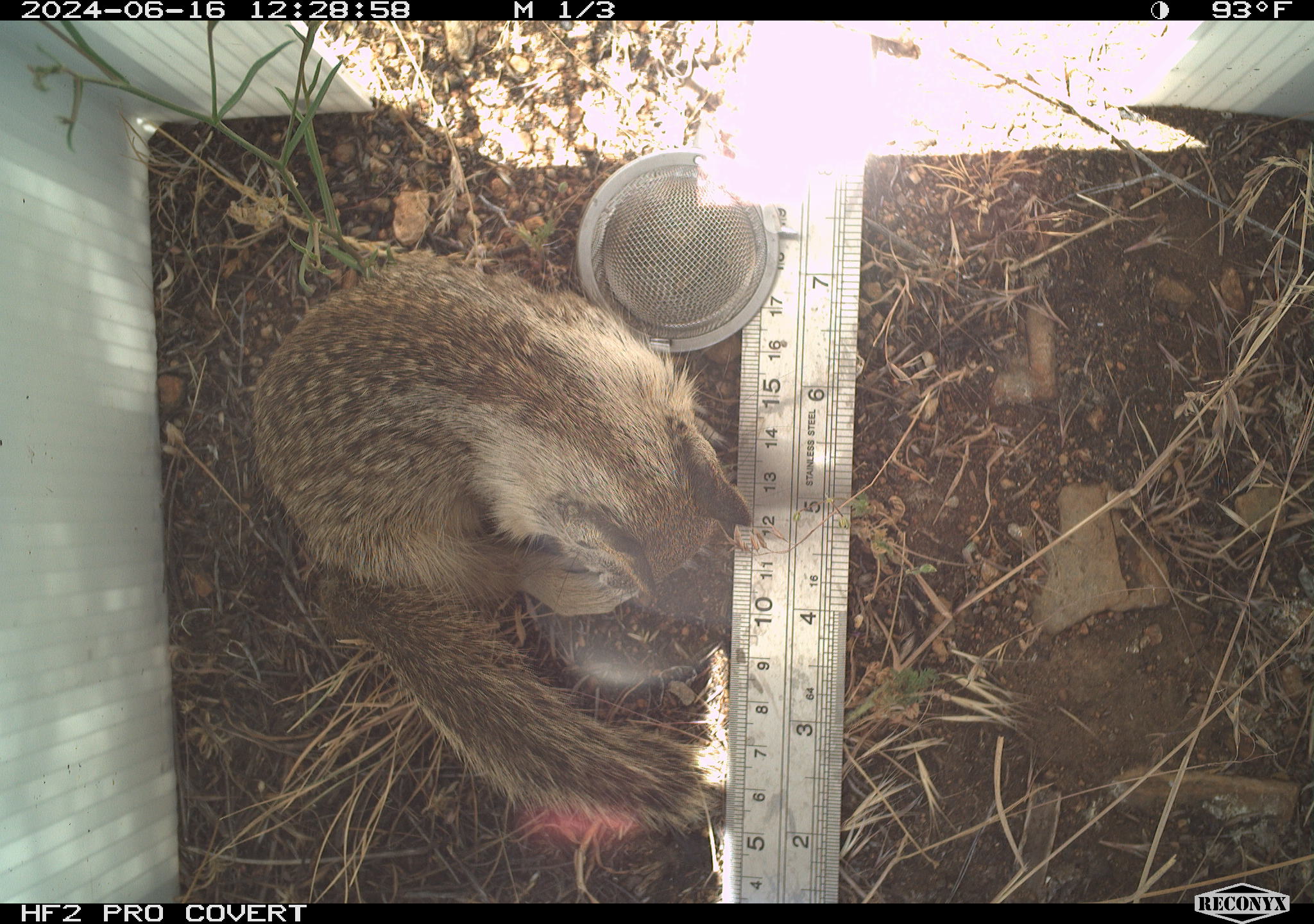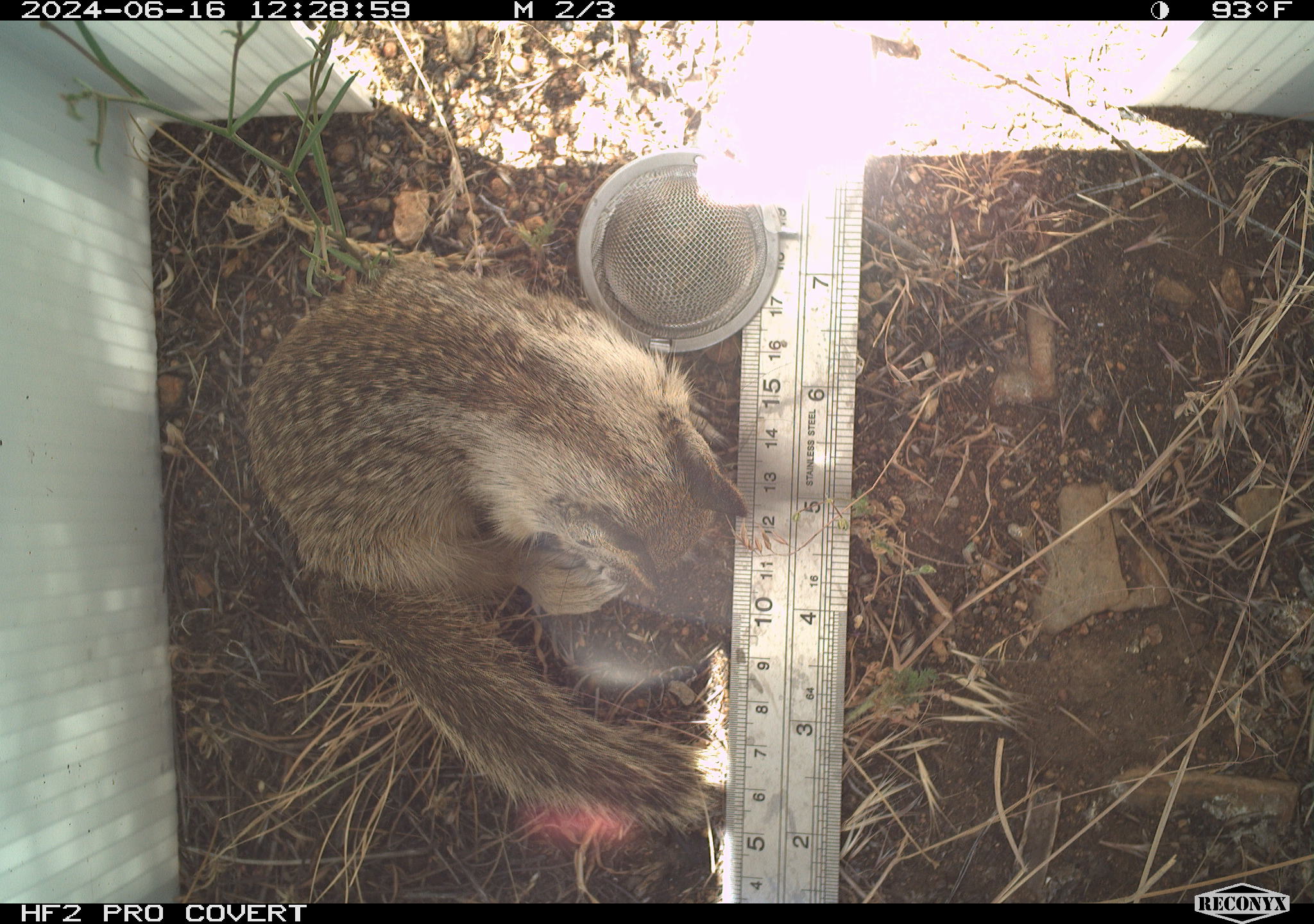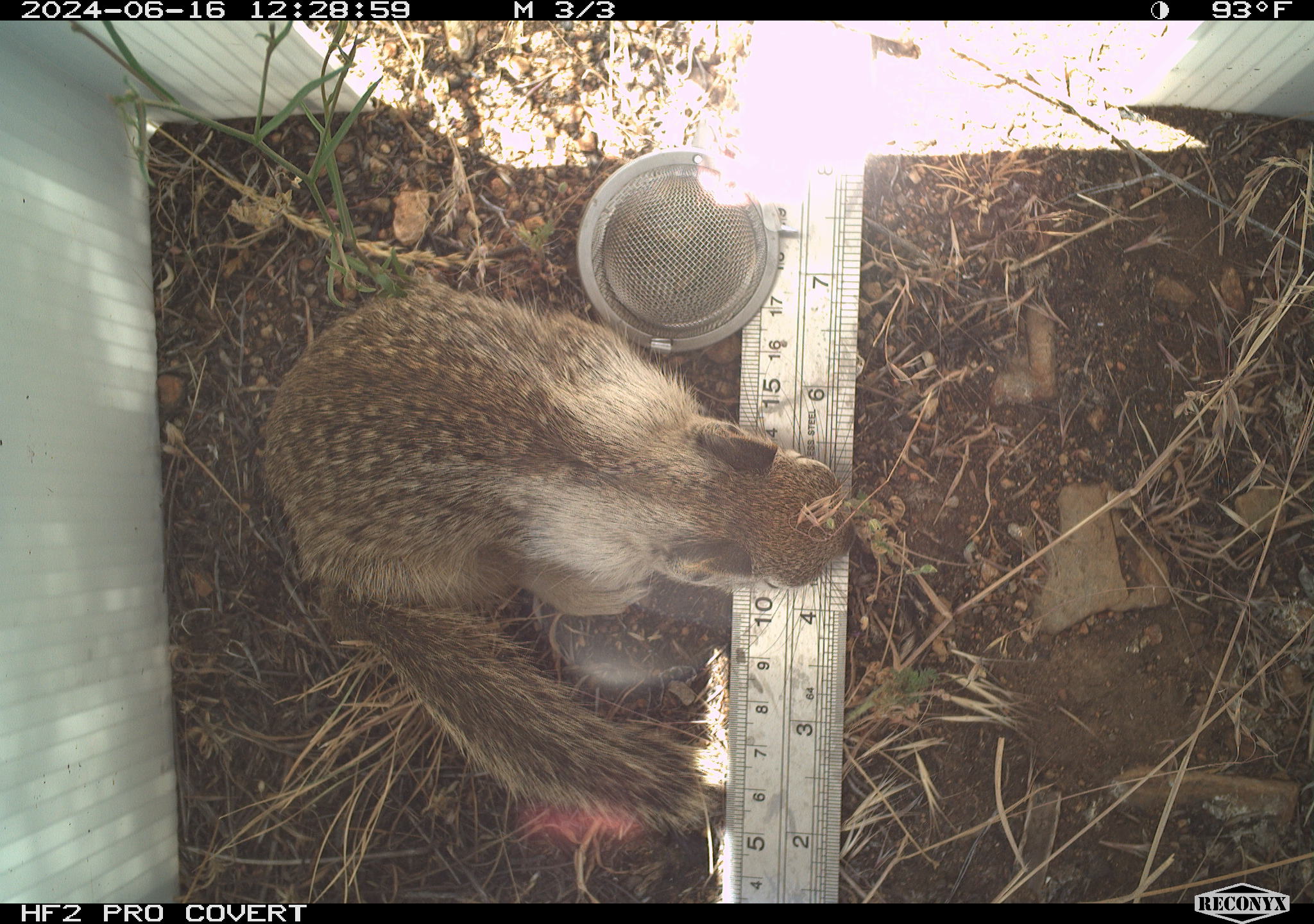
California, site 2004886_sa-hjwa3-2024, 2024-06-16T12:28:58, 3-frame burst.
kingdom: Animalia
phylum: Chordata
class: Mammalia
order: Rodentia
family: Sciuridae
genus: Otospermophilus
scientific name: Otospermophilus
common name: north american rock squirrels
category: otospermophilus species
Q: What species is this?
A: Otospermophilus species (north american rock squirrels) (Otospermophilus).